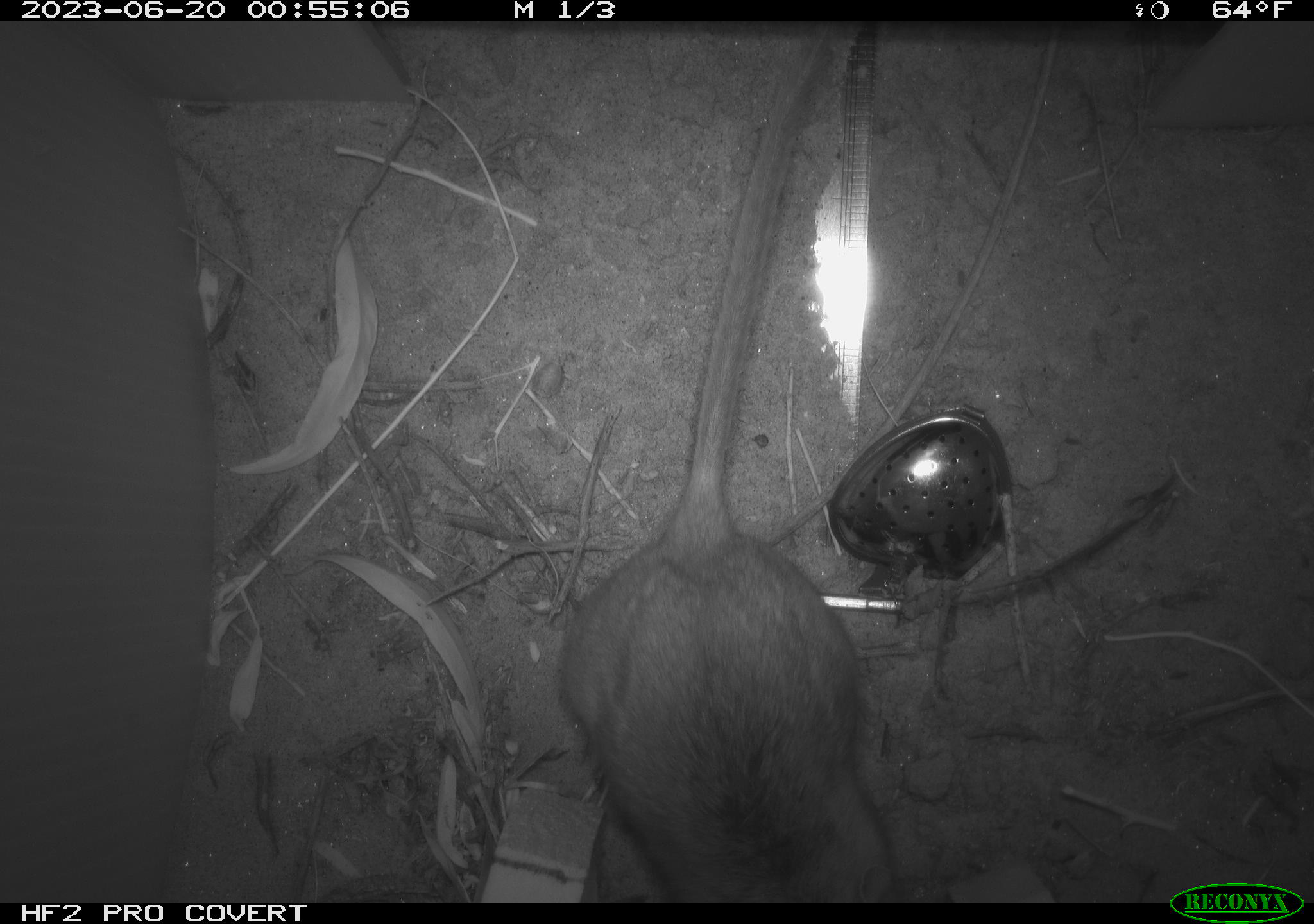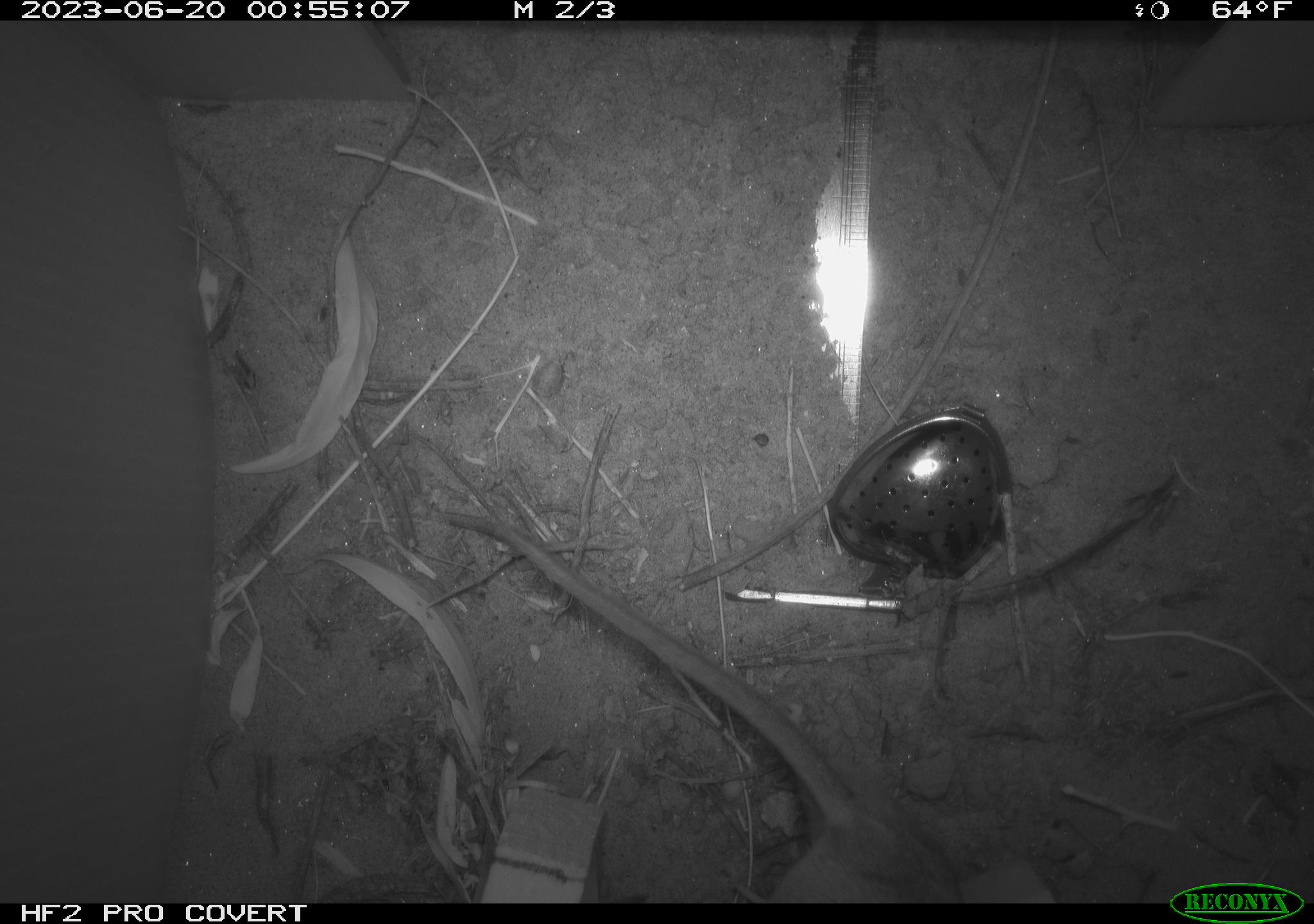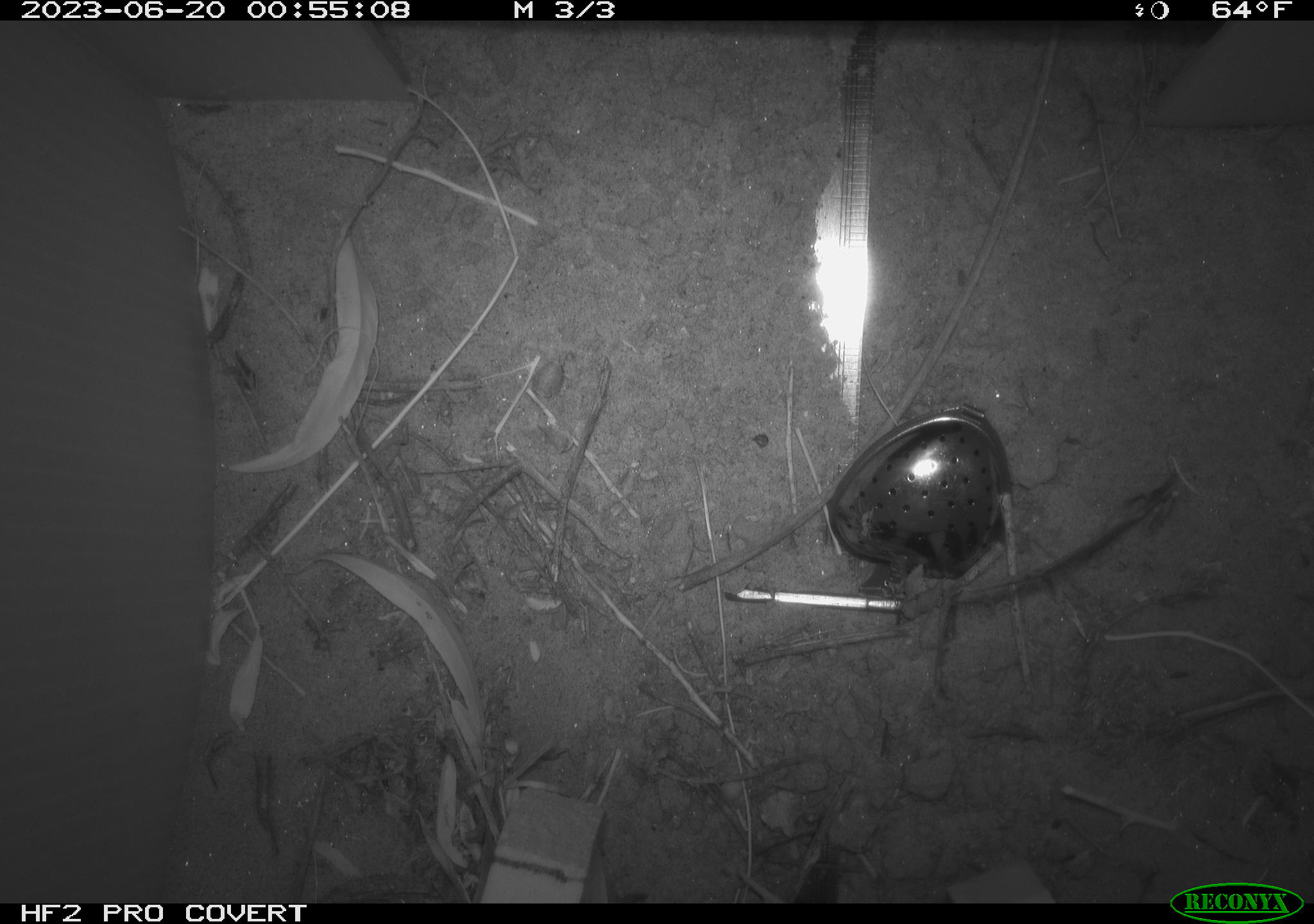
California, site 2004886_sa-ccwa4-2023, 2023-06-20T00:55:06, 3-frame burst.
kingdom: Animalia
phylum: Chordata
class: Mammalia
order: Rodentia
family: Cricetidae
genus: Neotoma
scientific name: Neotoma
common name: pack rat or woodrat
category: neotoma species